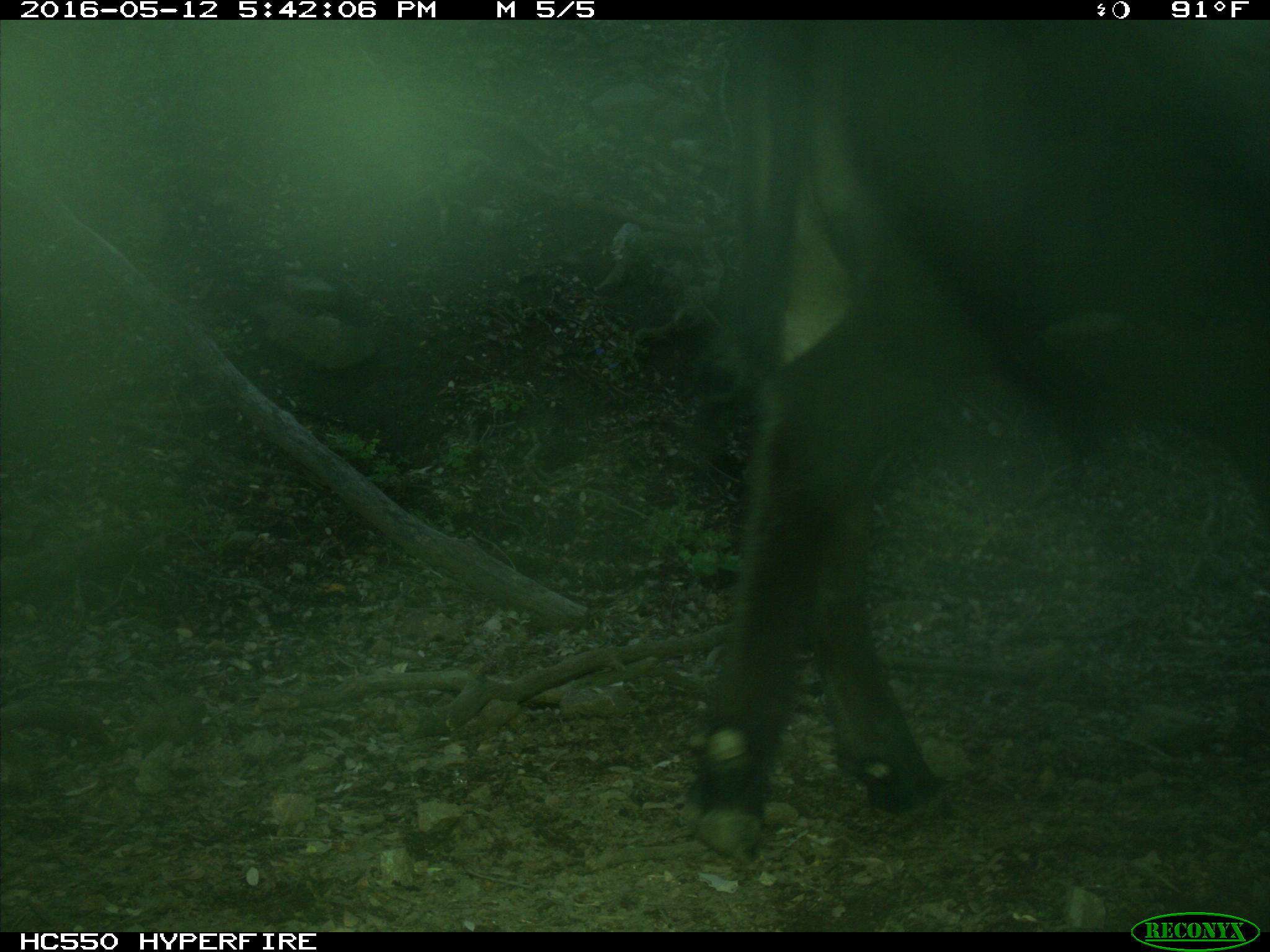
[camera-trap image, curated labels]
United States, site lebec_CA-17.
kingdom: Animalia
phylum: Chordata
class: Mammalia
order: Artiodactyla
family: Bovidae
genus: Bos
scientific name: Bos taurus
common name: domestic cow